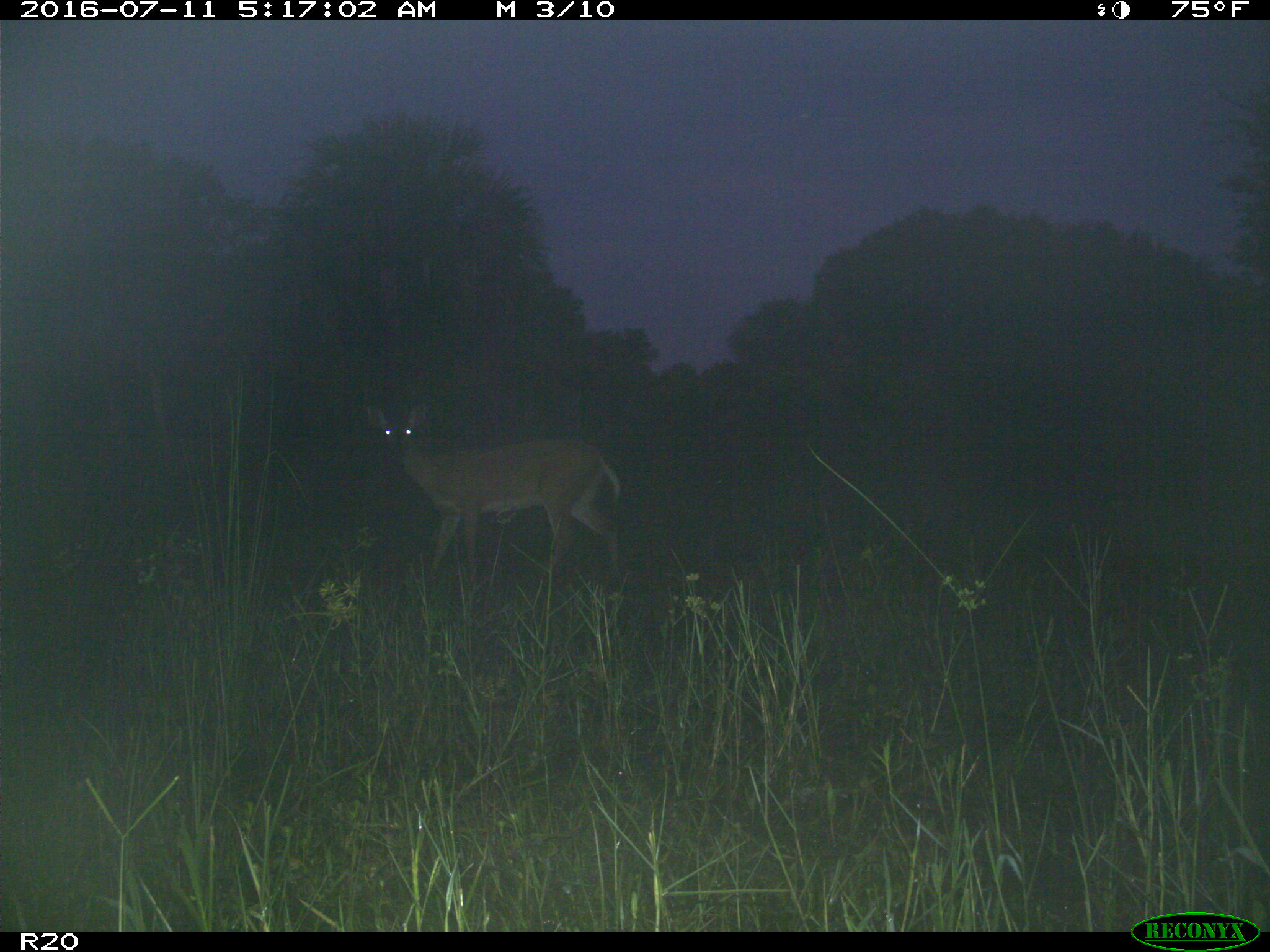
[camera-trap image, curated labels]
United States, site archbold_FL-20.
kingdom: Animalia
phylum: Chordata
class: Mammalia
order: Artiodactyla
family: Cervidae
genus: Odocoileus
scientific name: Odocoileus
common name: deer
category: unidentified deer